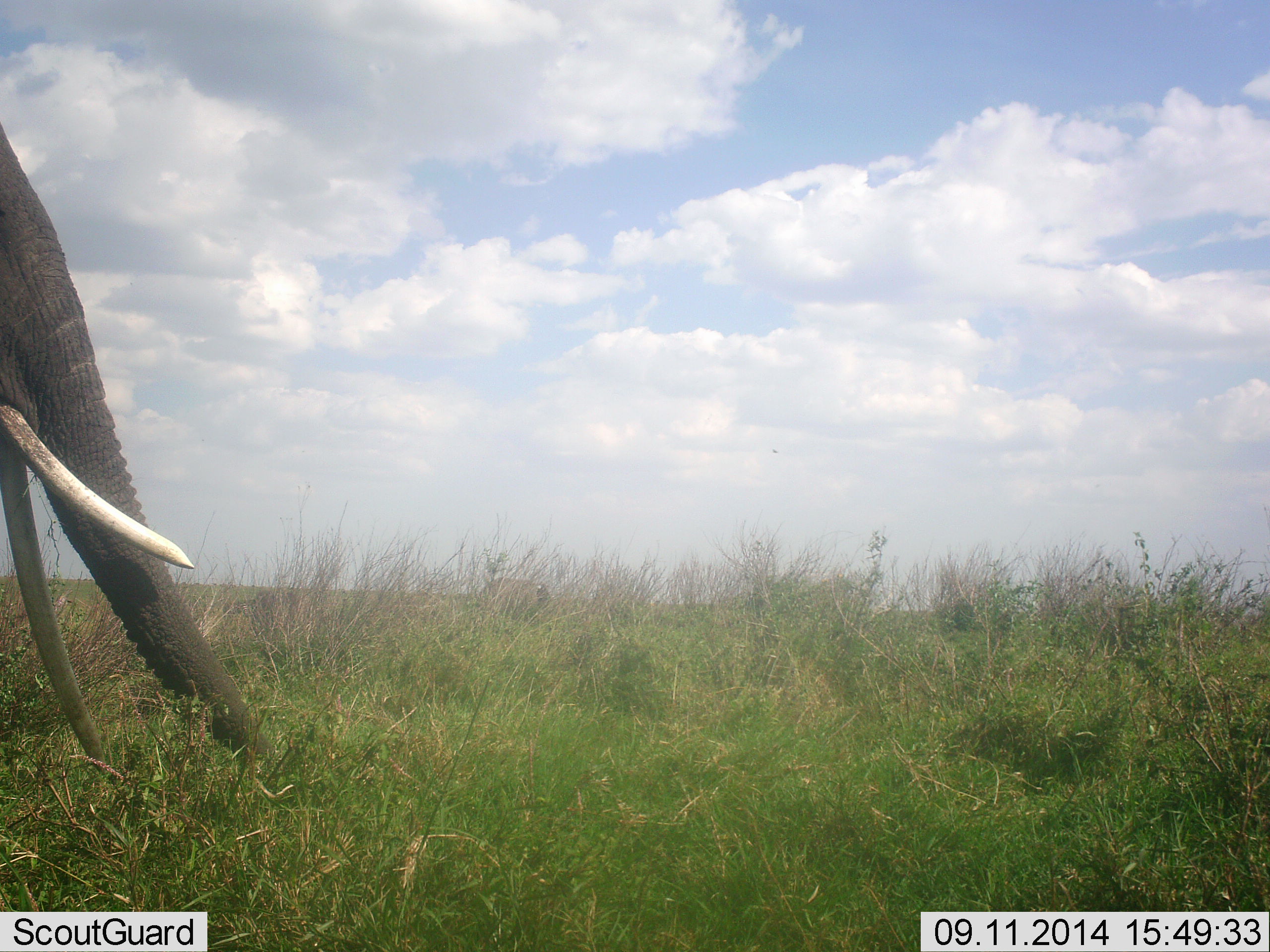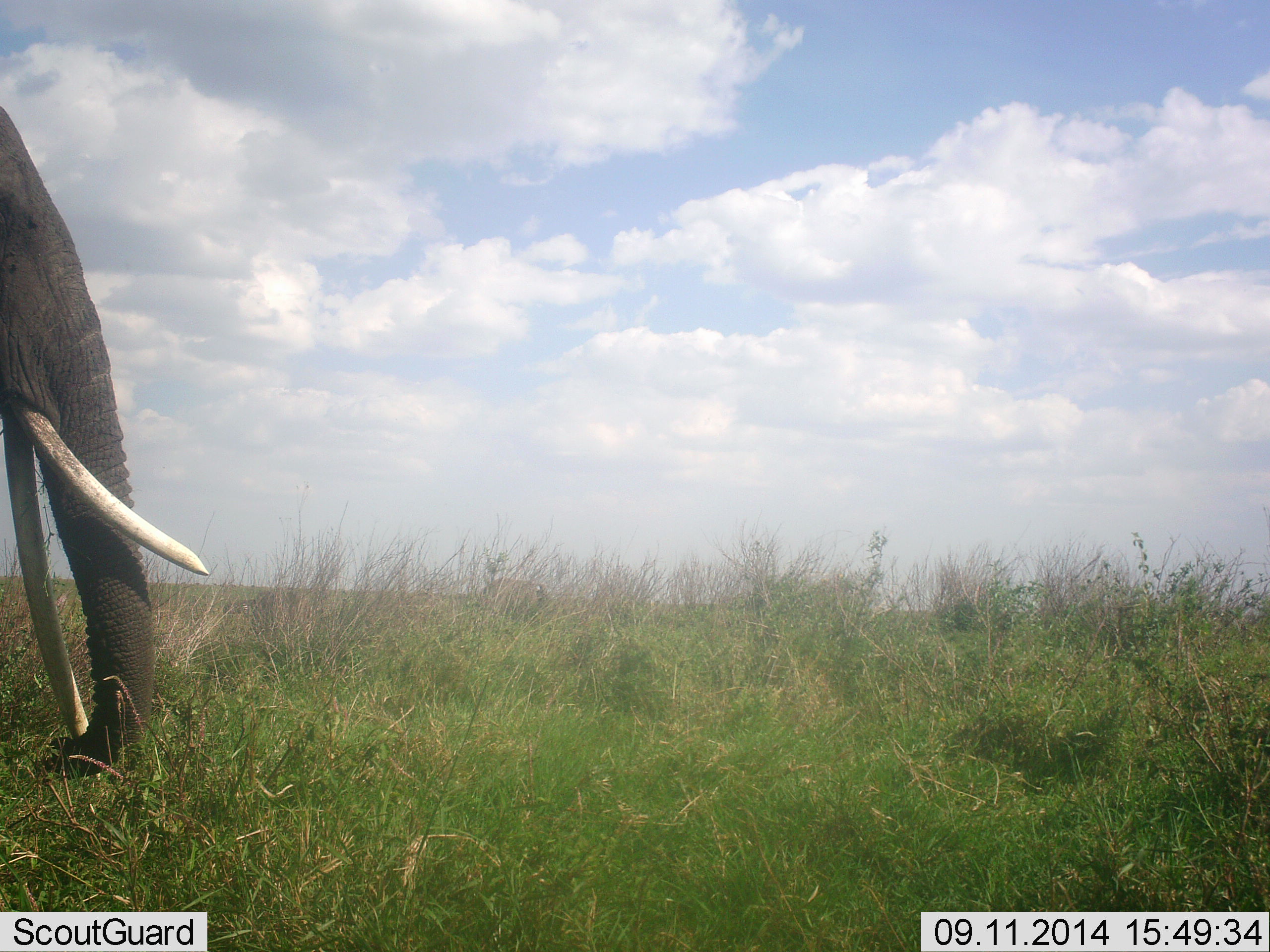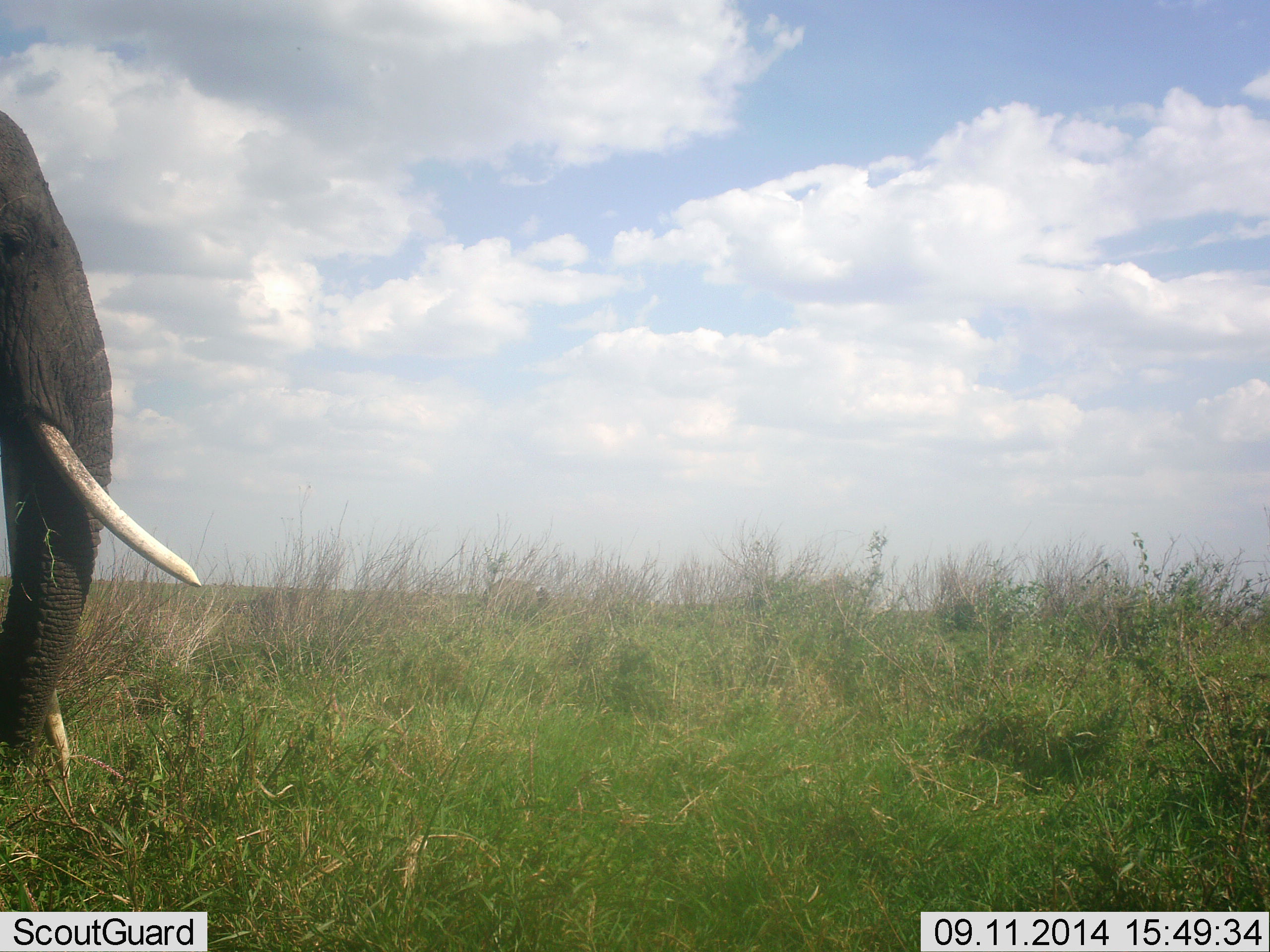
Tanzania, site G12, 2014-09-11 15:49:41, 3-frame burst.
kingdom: Animalia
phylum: Chordata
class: Mammalia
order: Proboscidea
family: Elephantidae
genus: Loxodonta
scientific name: Loxodonta africana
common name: african bush elephant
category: elephant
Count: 1.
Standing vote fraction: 40%.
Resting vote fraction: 0%.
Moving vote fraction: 20%.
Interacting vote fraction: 0%.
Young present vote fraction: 0%.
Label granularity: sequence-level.